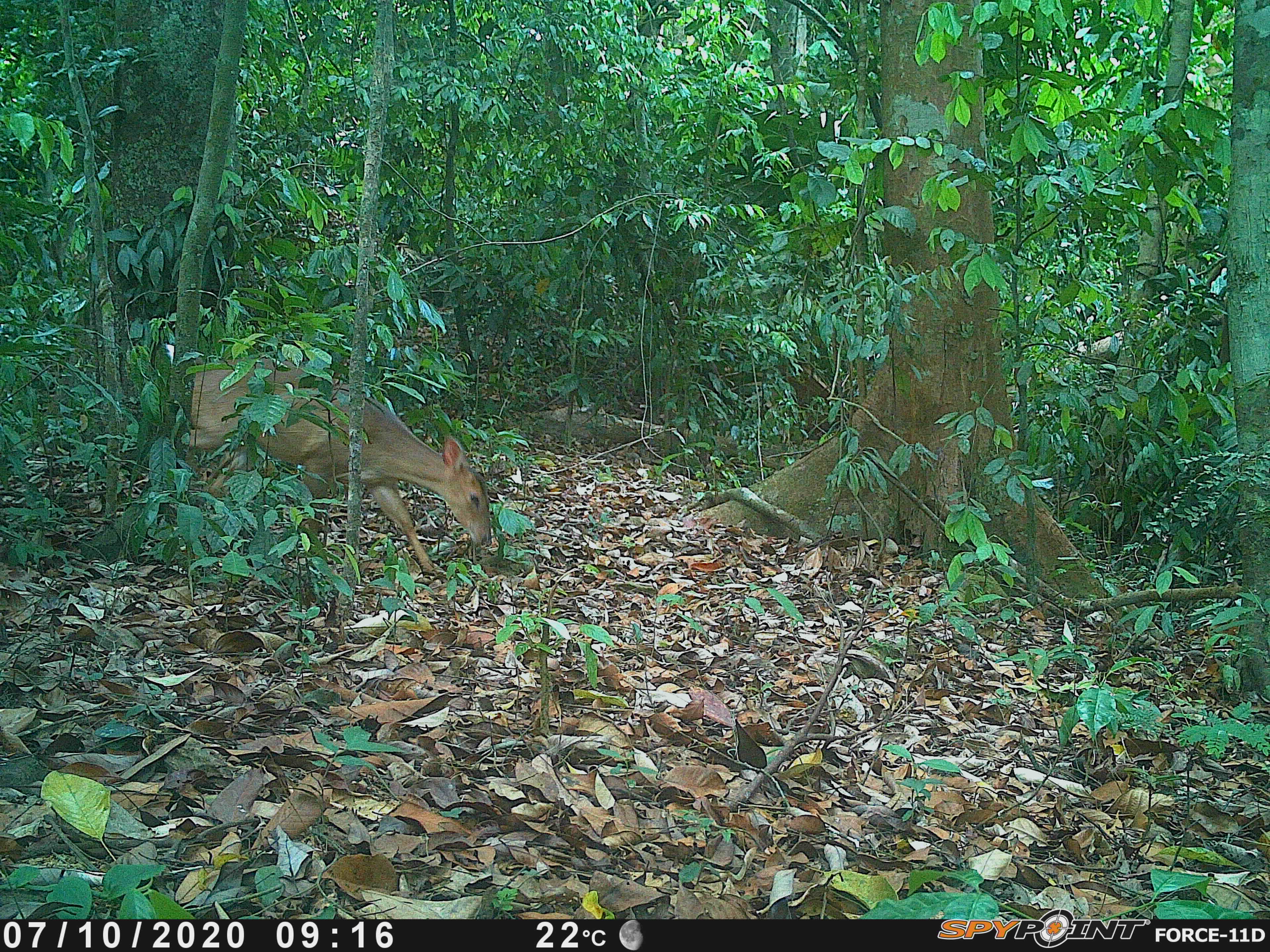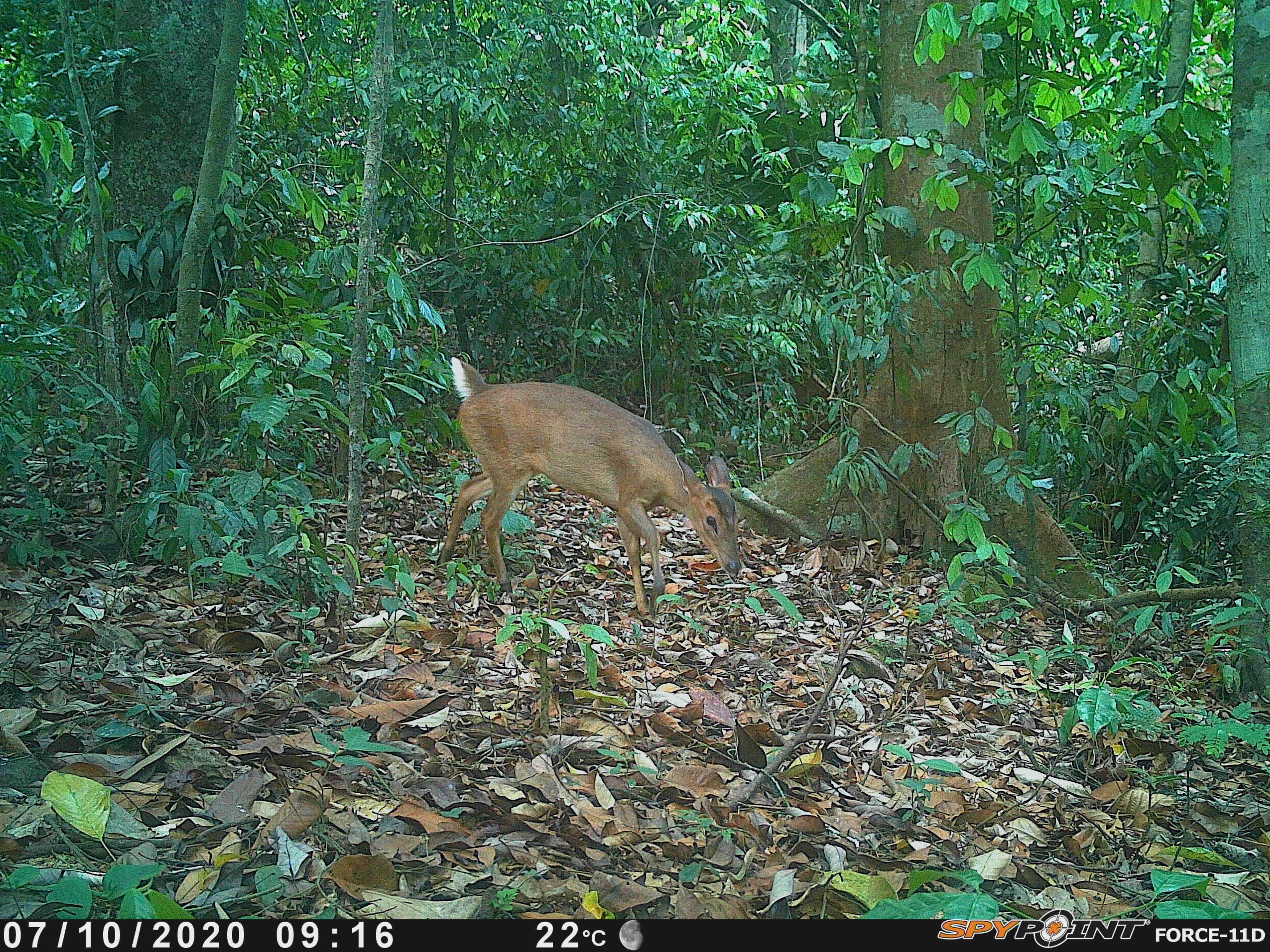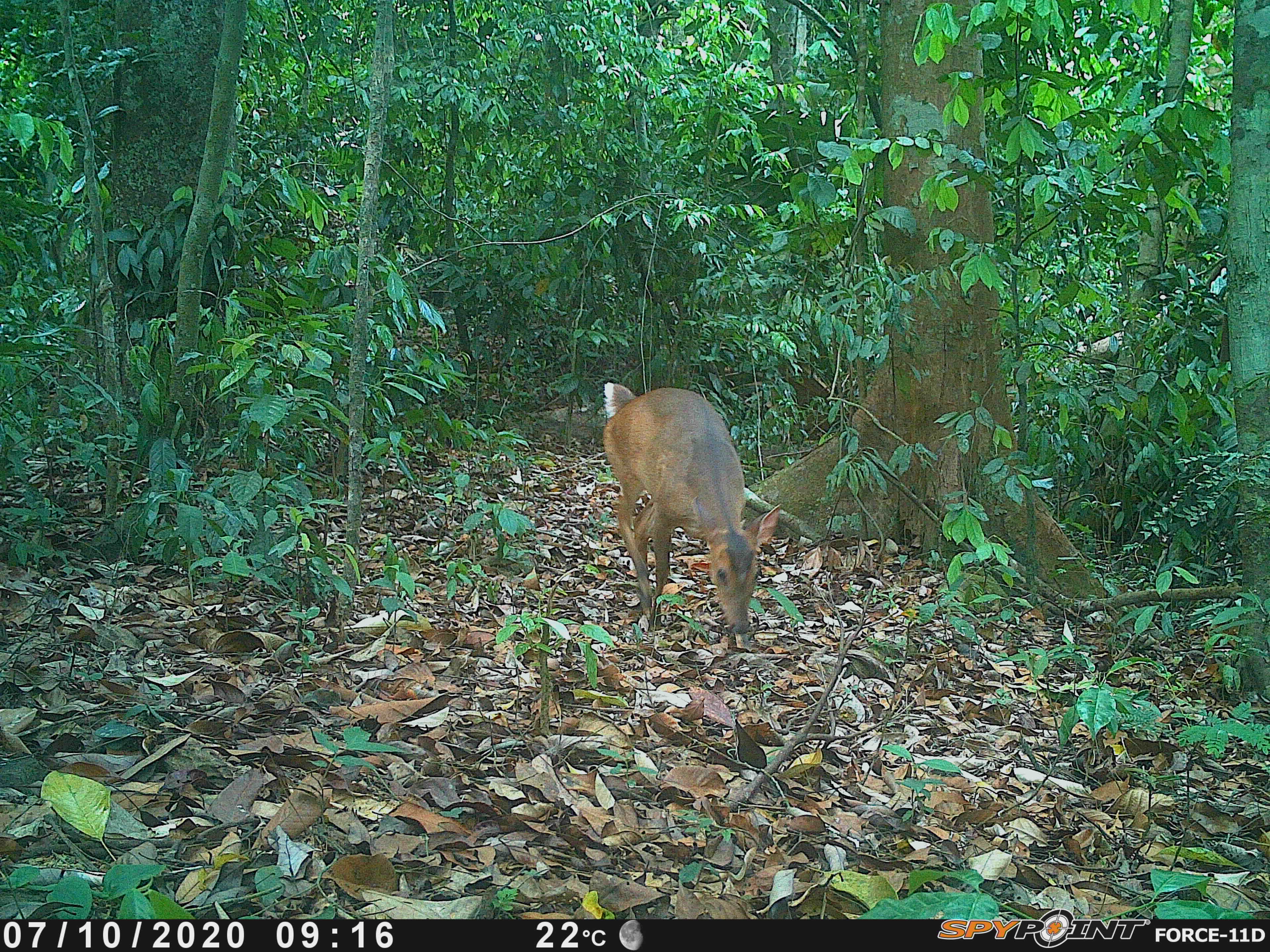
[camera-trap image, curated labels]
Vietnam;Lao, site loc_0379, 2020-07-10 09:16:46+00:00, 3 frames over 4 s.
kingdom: Animalia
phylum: Chordata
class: Mammalia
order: Artiodactyla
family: Cervidae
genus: Muntiacus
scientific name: Muntiacus vuquangensis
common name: large-antlered muntjac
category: large antlered muntjac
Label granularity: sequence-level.